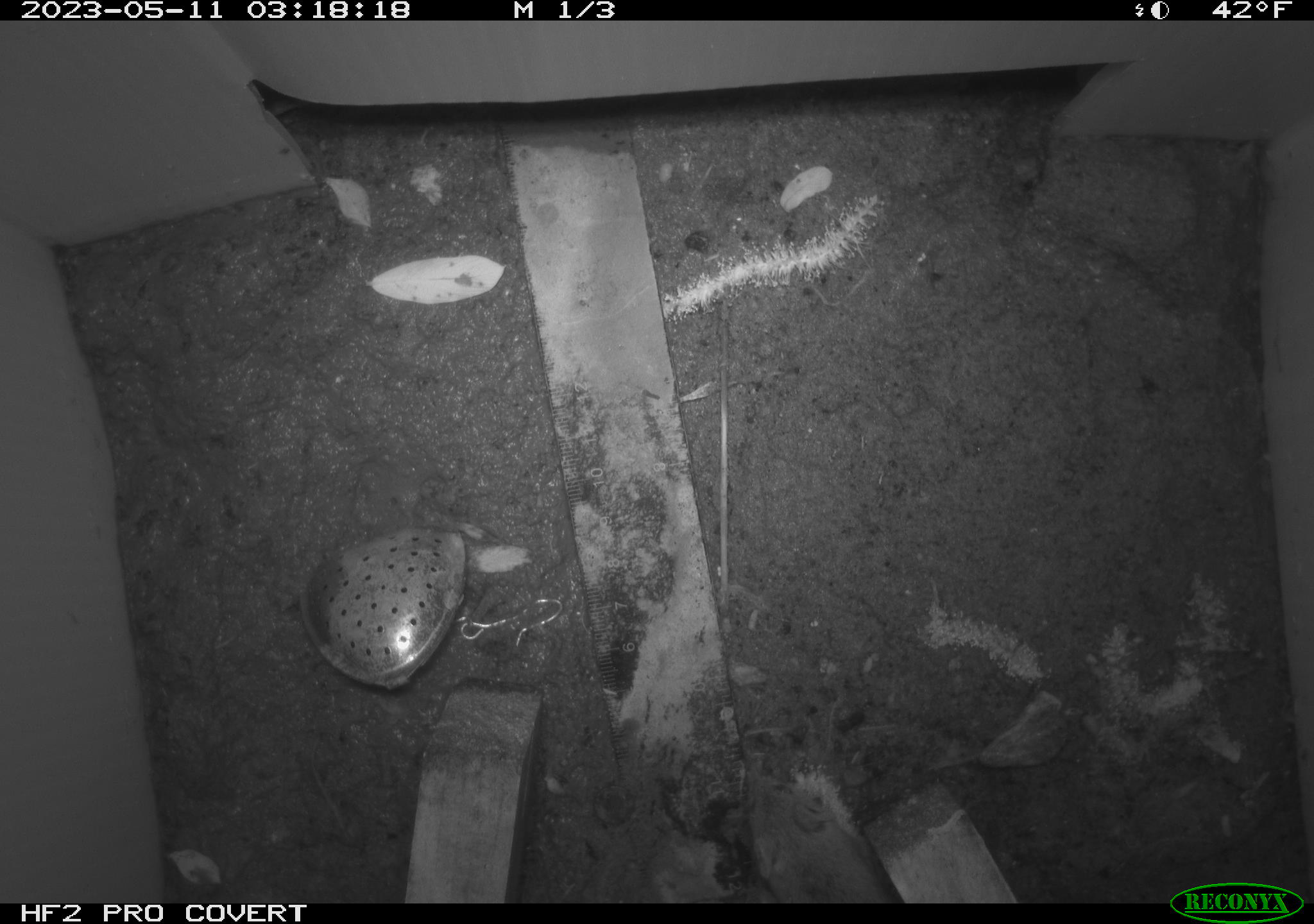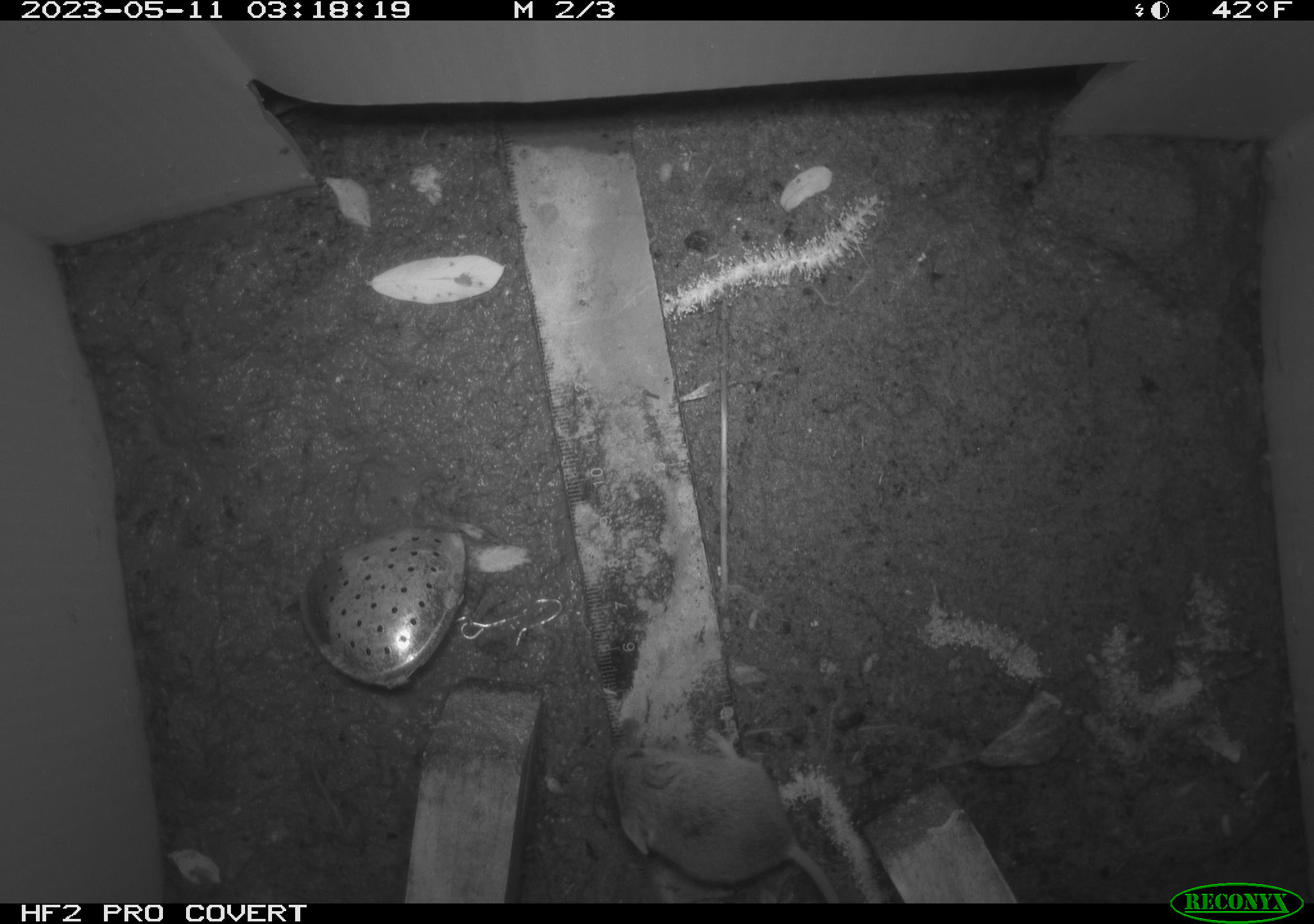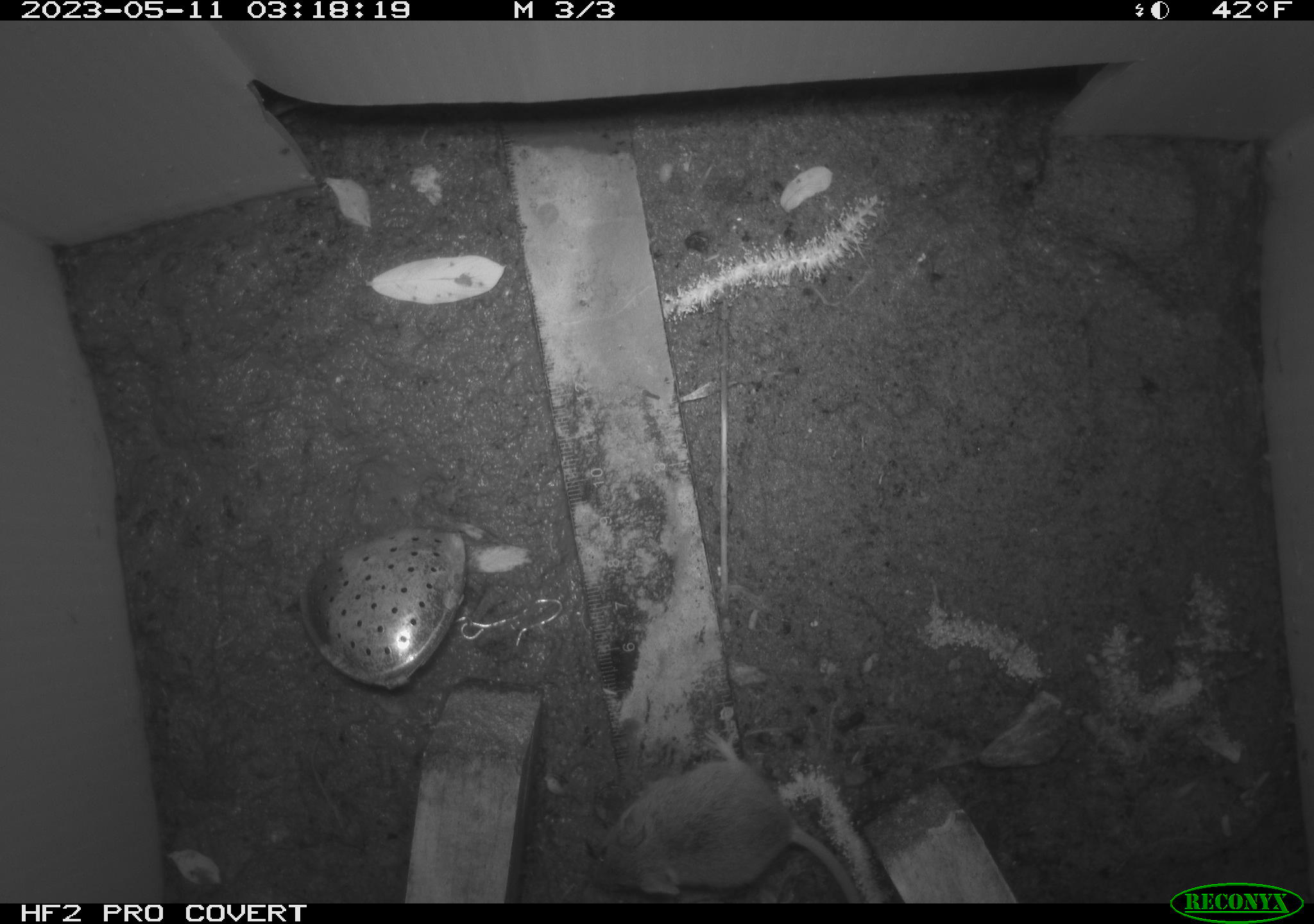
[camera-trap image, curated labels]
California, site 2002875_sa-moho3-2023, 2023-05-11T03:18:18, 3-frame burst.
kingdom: Animalia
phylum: Chordata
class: Mammalia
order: Rodentia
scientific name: Rodentia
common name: mouse species